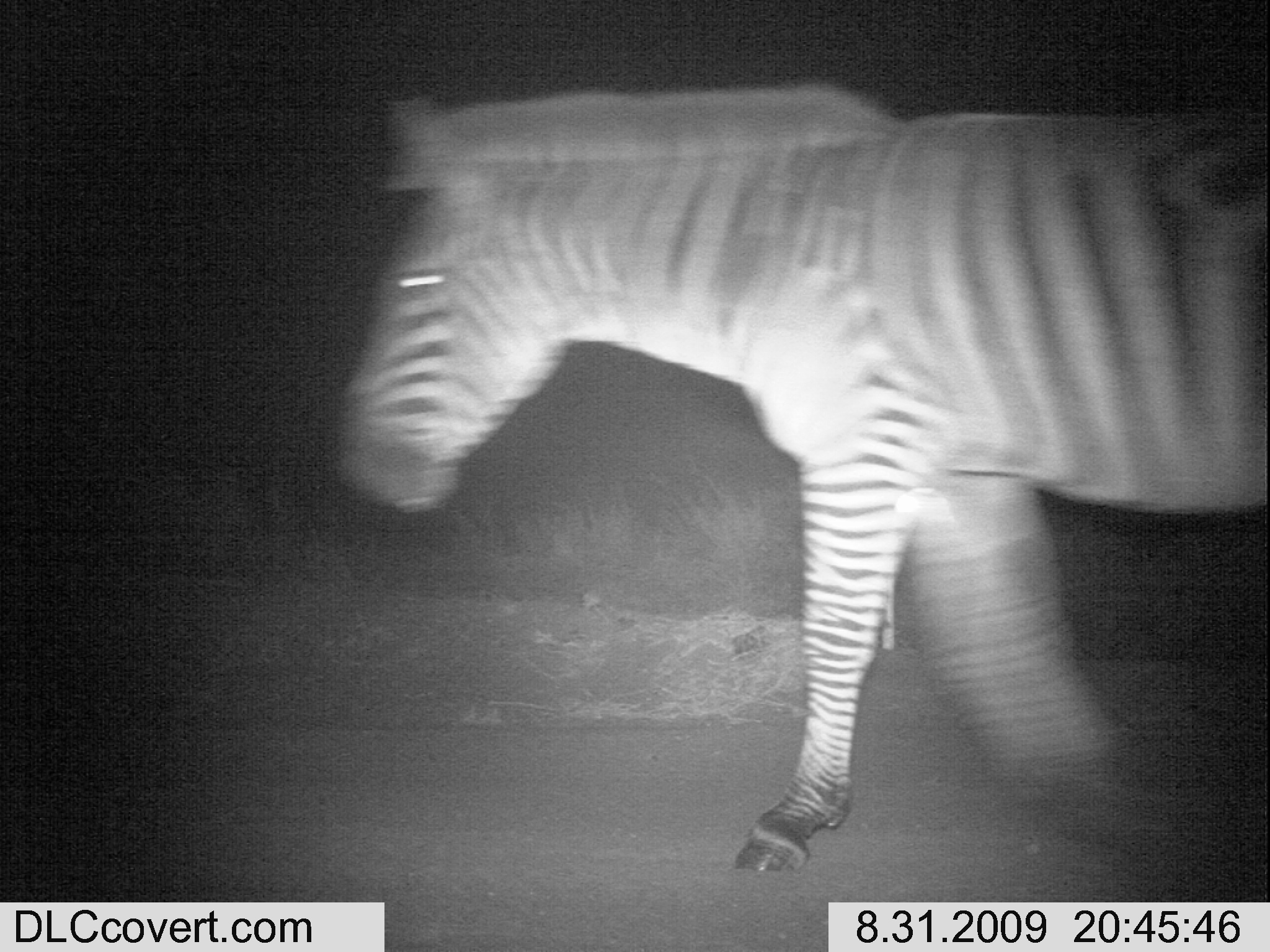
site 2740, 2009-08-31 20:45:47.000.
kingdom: Animalia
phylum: Chordata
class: Mammalia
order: Perissodactyla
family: Equidae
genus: Equus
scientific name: Equus quagga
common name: plains zebra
Equus quagga (plains zebra), count 1.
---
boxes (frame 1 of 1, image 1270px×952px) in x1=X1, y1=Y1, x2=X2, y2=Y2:
equus quagga: x1=328, y1=80, x2=1267, y2=873